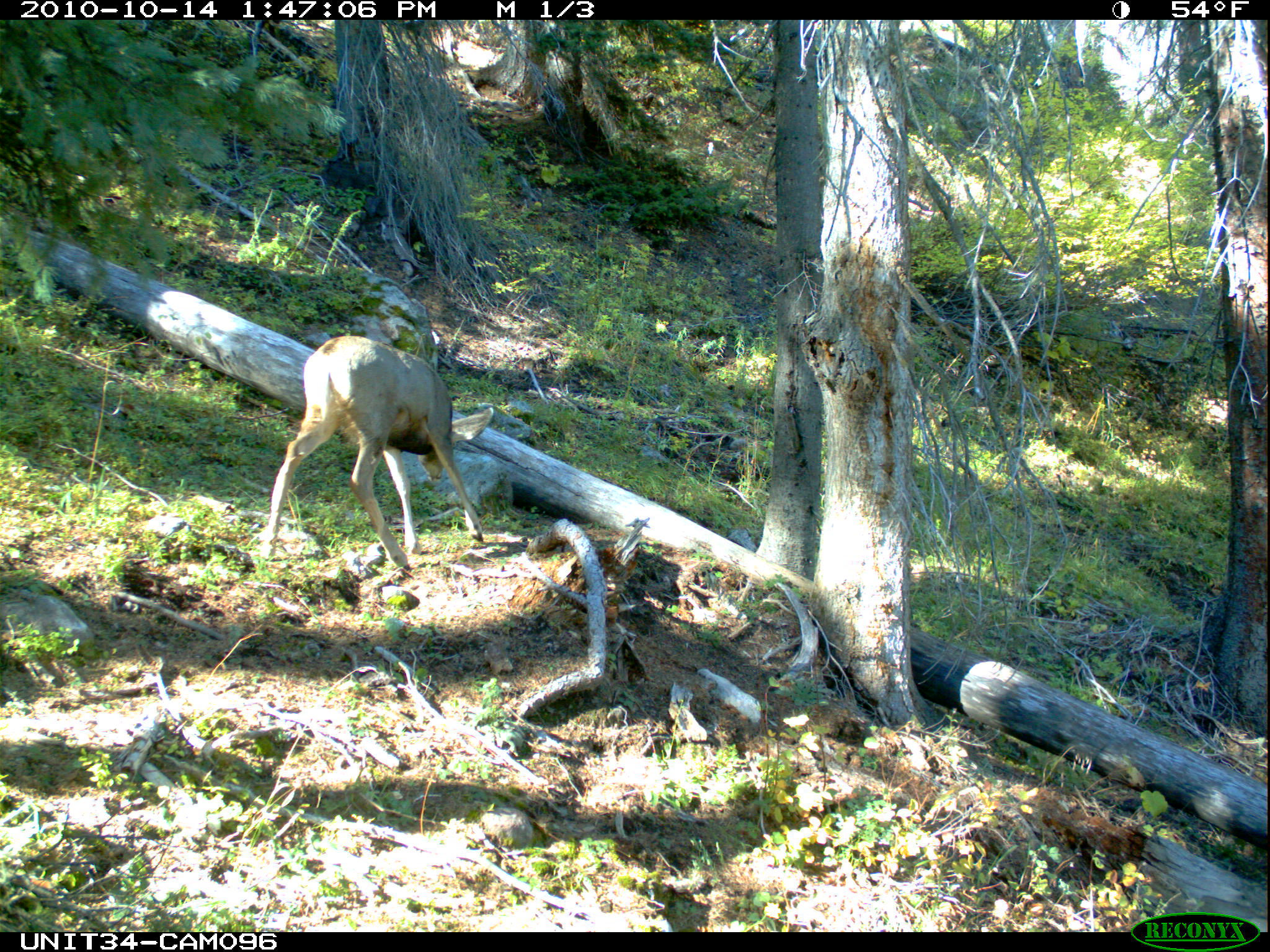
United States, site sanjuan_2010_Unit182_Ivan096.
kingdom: Animalia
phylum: Chordata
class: Mammalia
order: Artiodactyla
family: Cervidae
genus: Odocoileus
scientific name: Odocoileus hemionus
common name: mule deer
Odocoileus hemionus (mule deer).